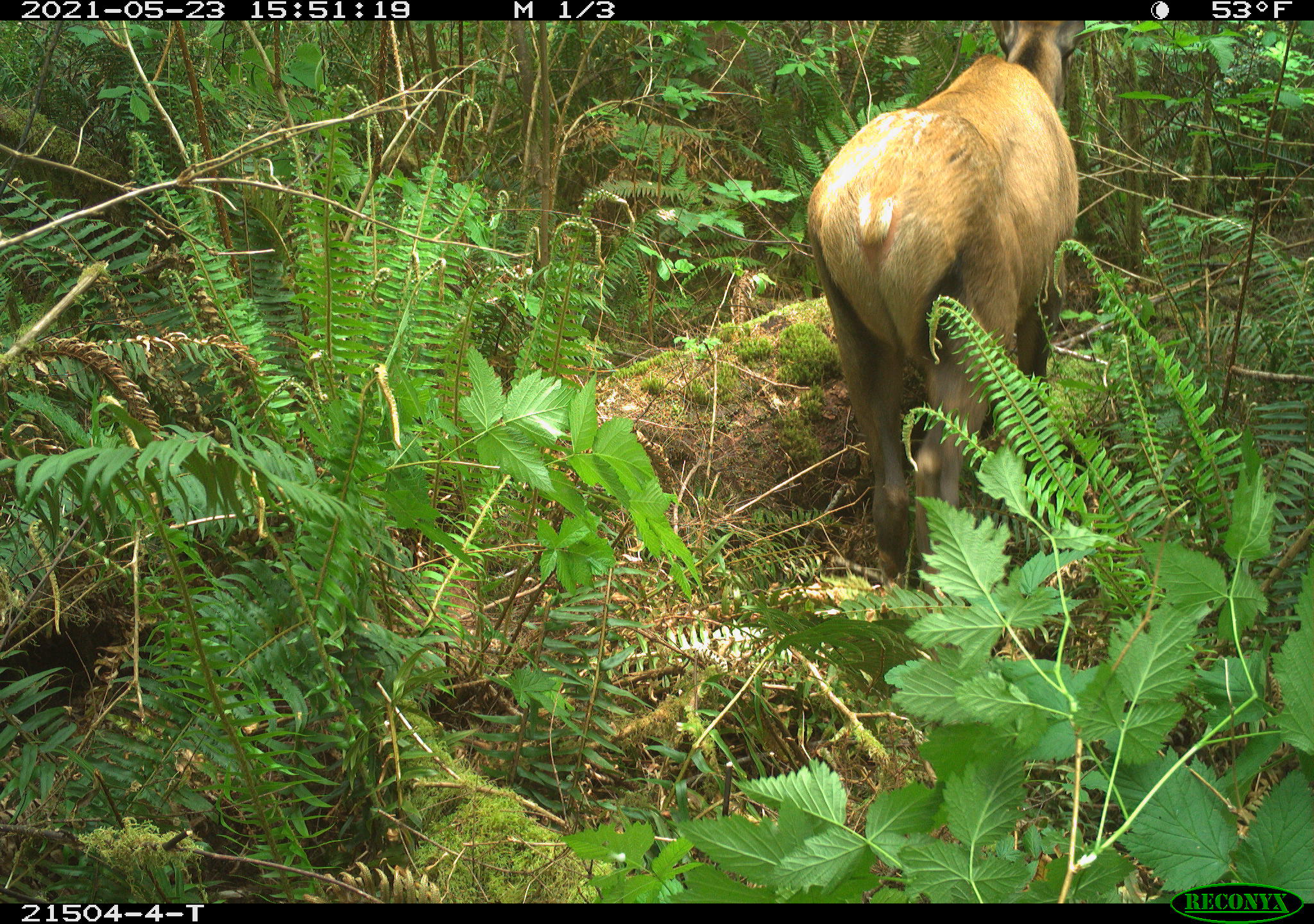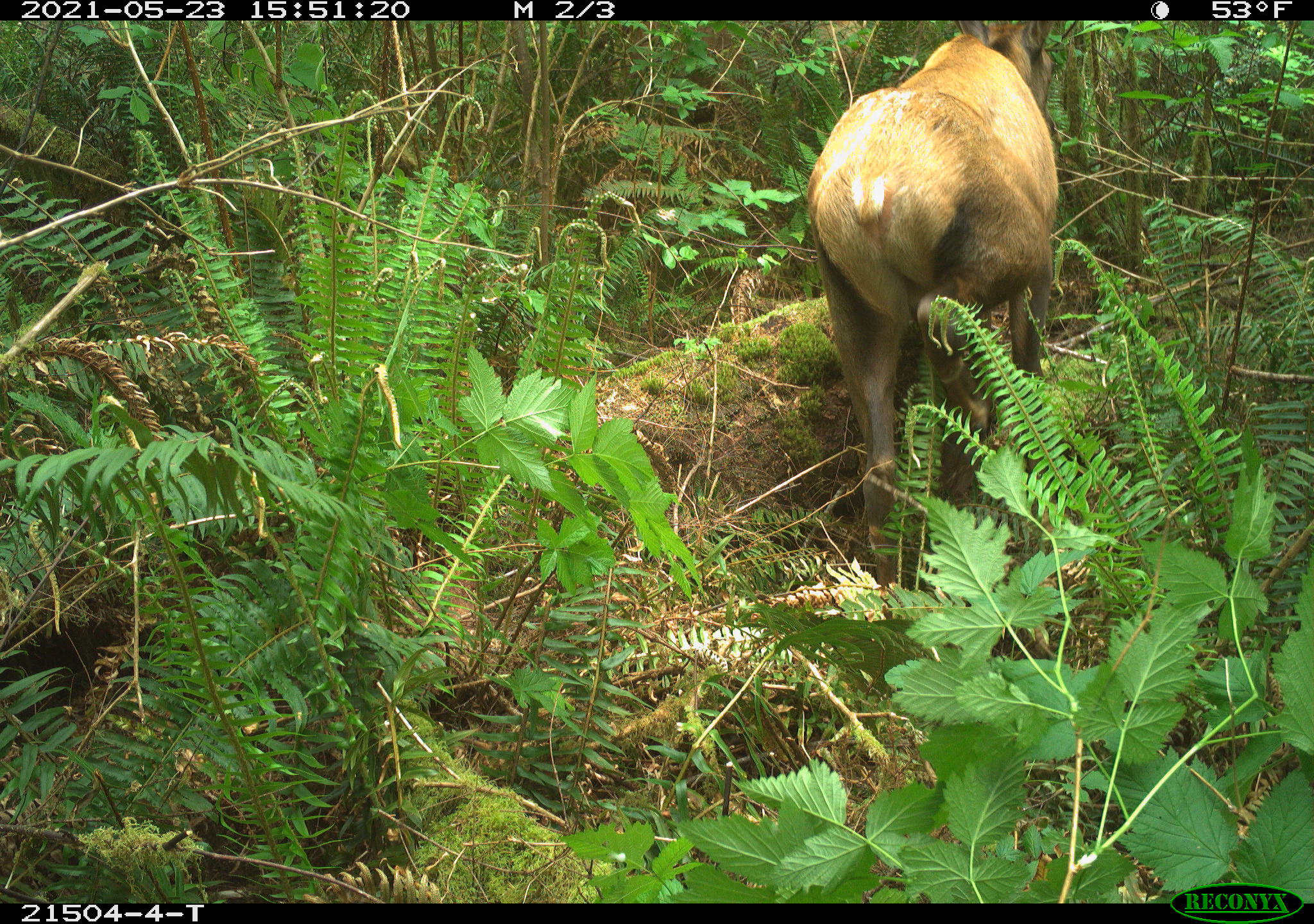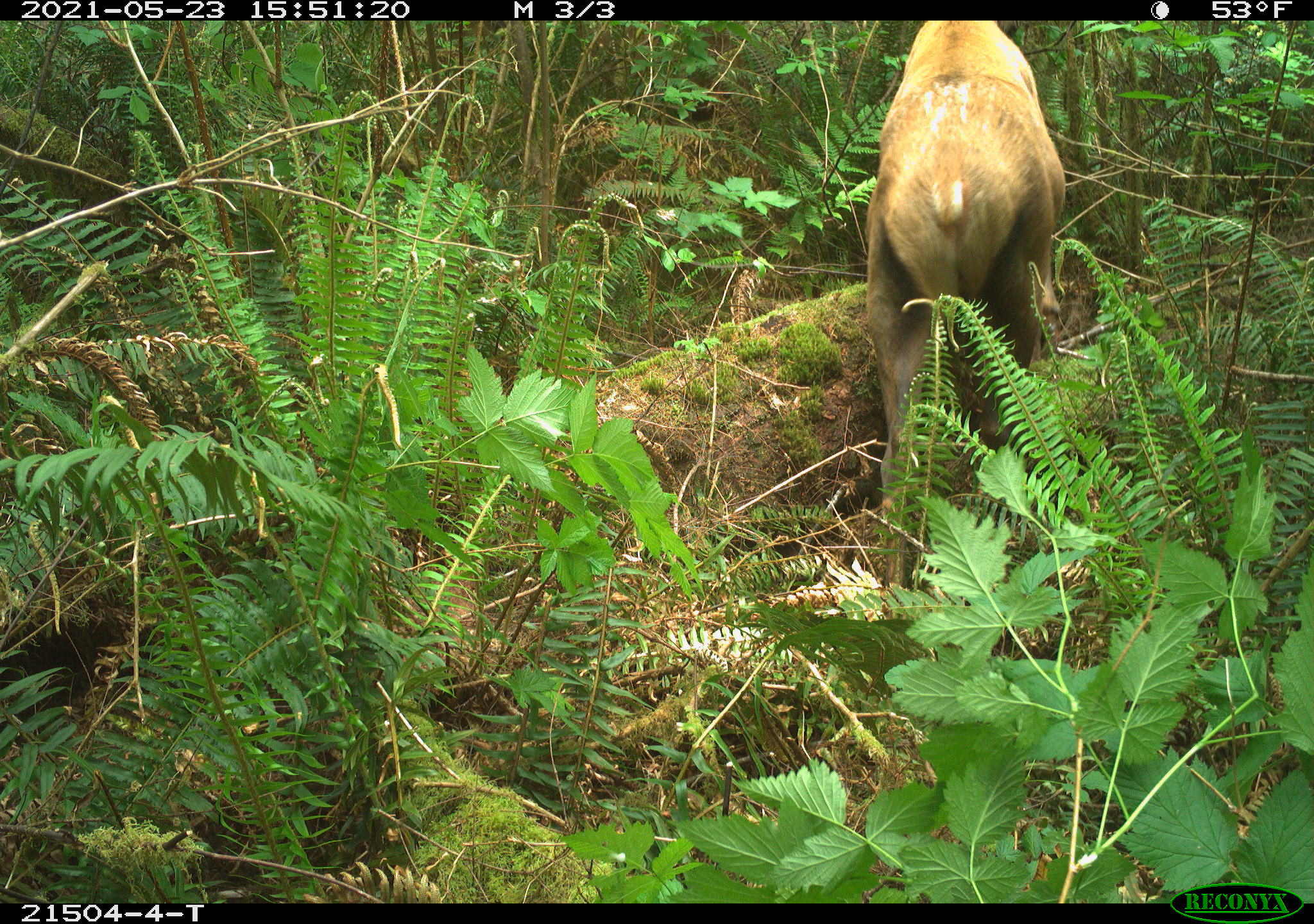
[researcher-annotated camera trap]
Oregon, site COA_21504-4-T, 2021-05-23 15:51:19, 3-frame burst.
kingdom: Animalia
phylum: Chordata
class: Mammalia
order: Artiodactyla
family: Cervidae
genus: Cervus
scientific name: Cervus canadensis roosevelti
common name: roosevelt elk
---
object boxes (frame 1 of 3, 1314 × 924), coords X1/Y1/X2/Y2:
roosevelt elk: 796/23/1089/608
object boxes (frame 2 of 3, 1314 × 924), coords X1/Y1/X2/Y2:
roosevelt elk: 800/23/1061/591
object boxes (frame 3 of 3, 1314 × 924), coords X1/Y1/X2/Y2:
roosevelt elk: 863/20/1067/614